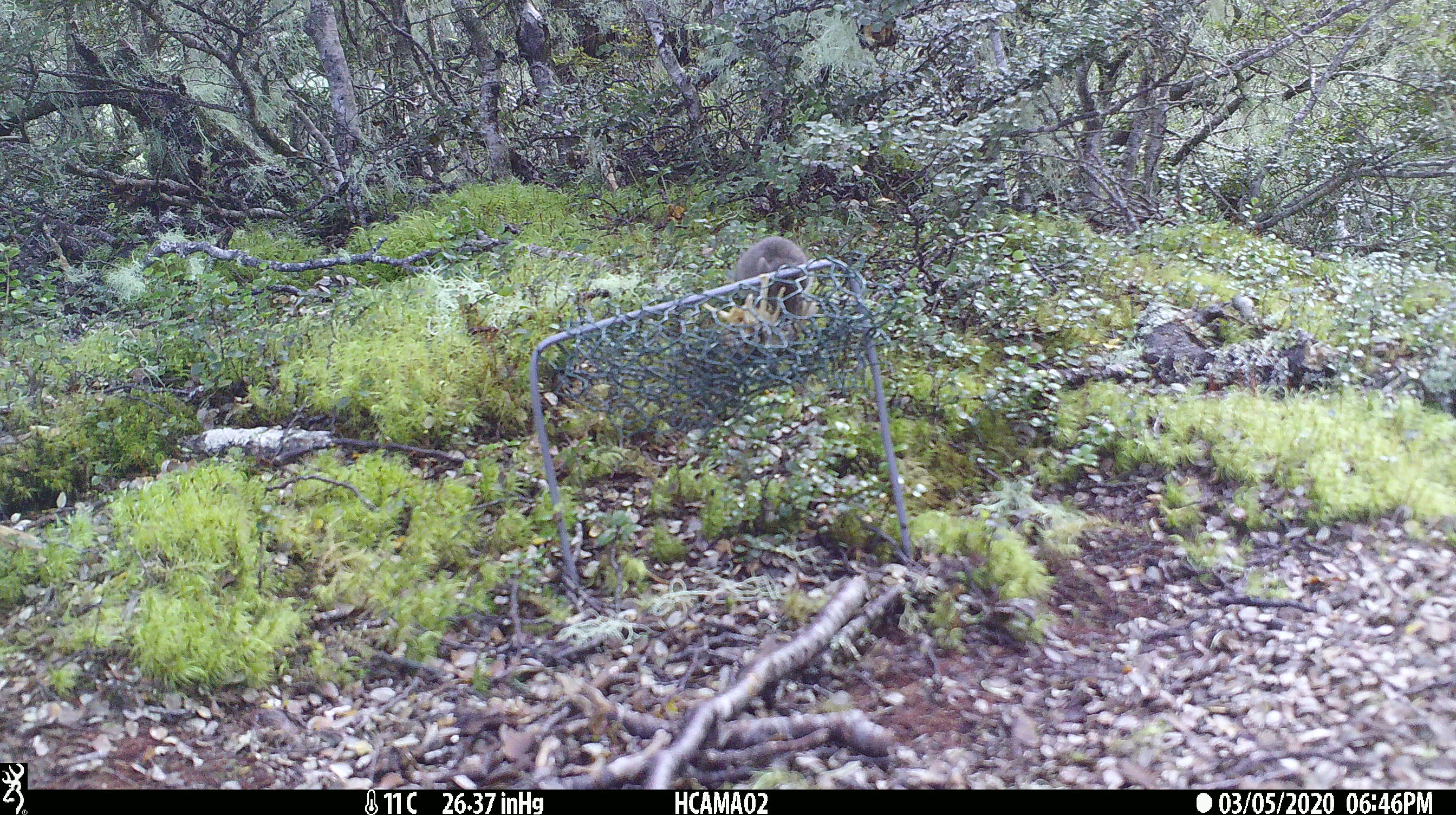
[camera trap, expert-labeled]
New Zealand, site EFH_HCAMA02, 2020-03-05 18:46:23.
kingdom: Animalia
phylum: Chordata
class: Mammalia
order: Rodentia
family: Muridae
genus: Mus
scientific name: Mus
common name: mouse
Mouse (Mus).